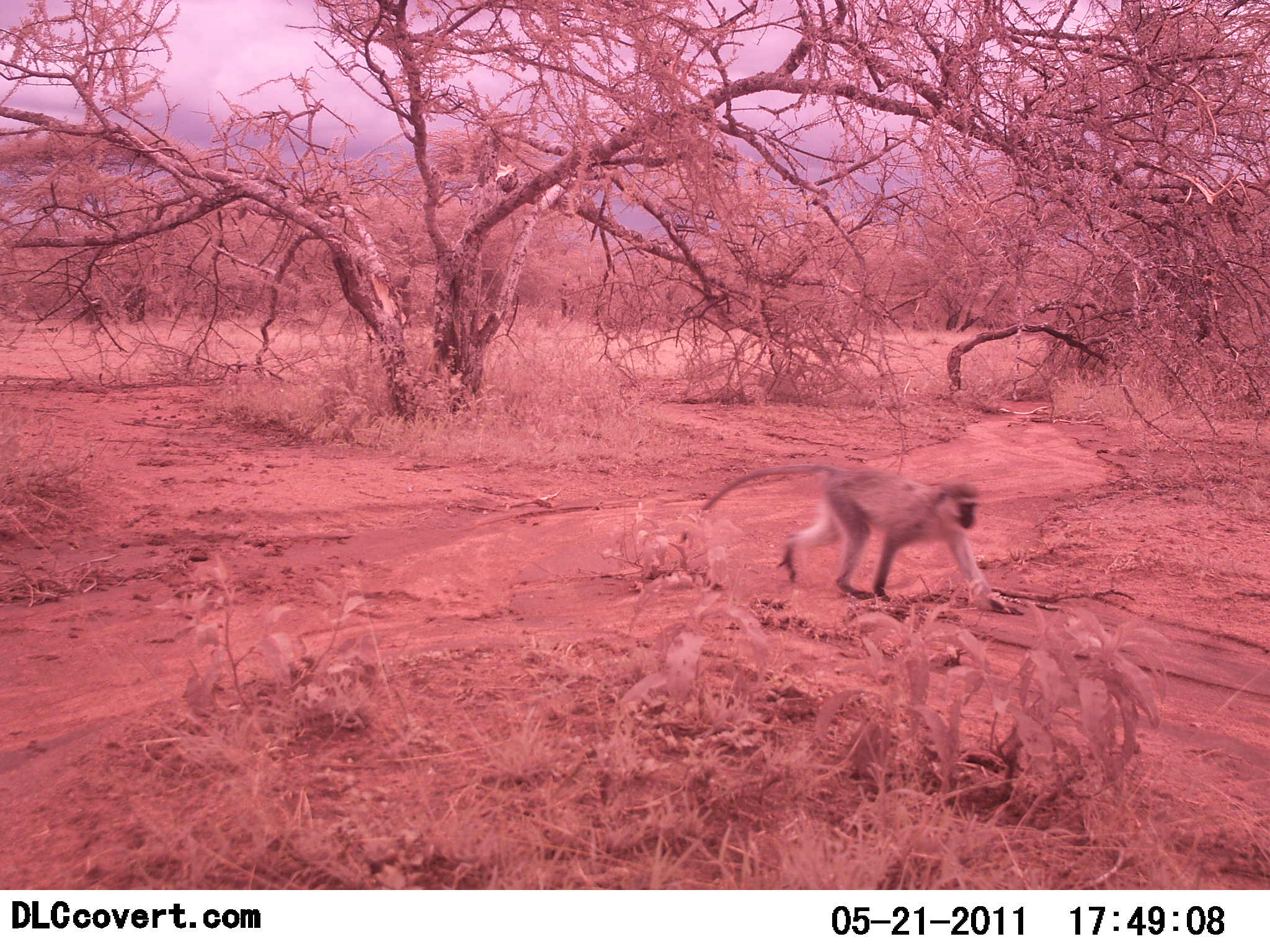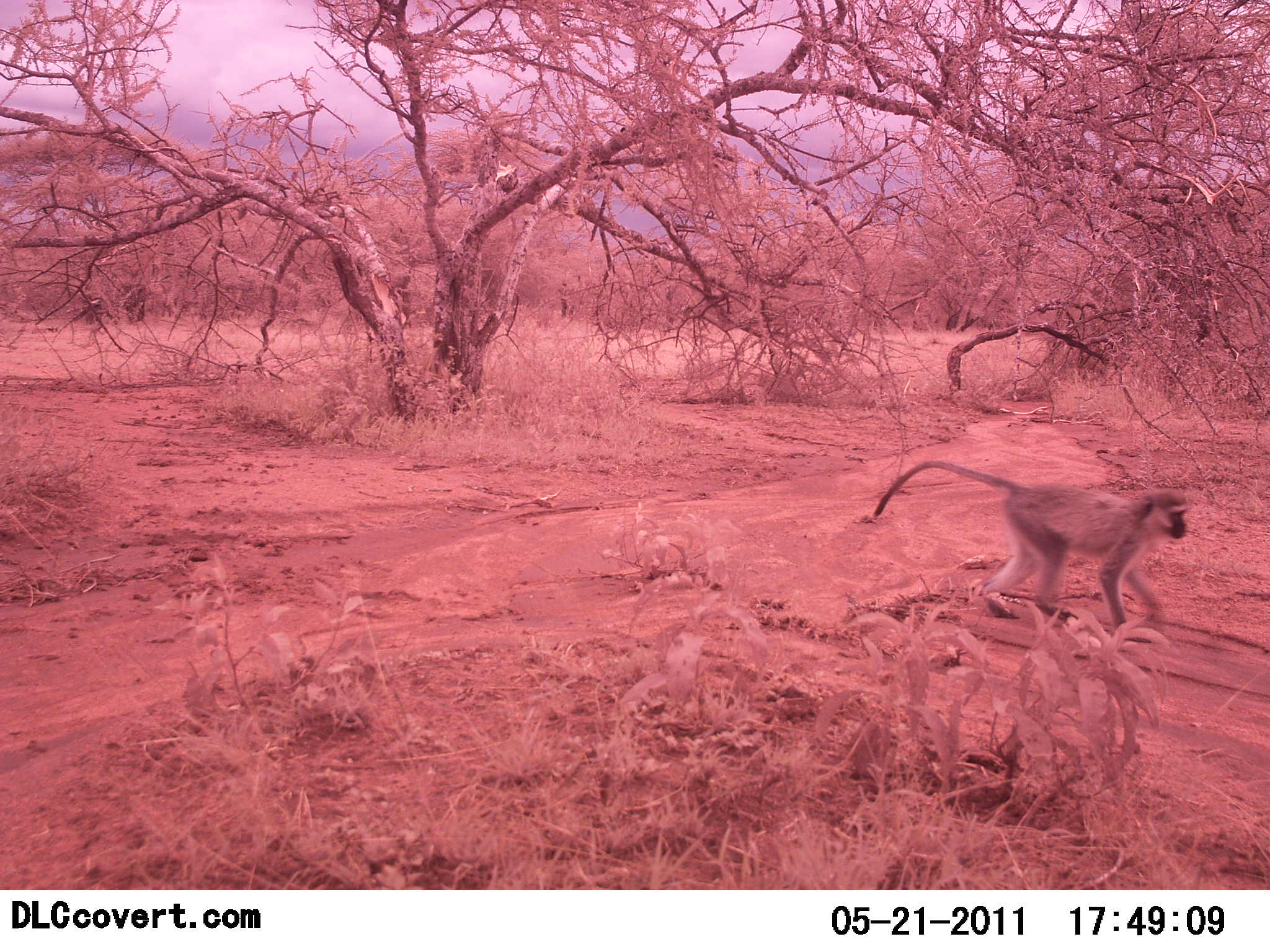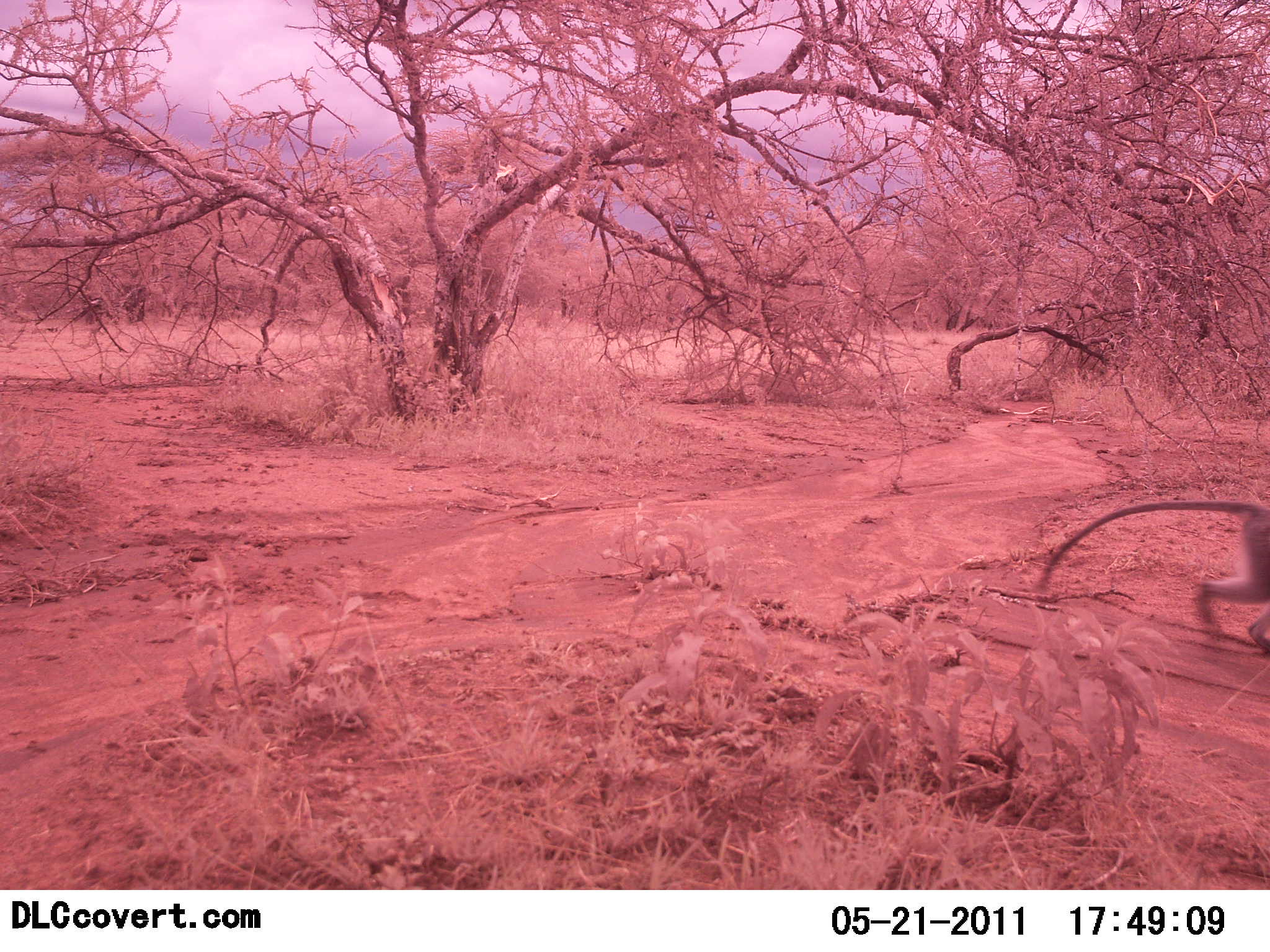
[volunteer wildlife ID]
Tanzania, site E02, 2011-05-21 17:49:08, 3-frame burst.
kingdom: Animalia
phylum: Chordata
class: Mammalia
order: Primates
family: Cercopithecidae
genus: Chlorocebus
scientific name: Chlorocebus pygerythrus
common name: vervet monkey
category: monkeyvervet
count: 1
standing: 0%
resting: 0%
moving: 100%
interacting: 0%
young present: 0%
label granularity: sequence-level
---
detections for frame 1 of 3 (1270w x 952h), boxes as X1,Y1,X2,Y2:
animal: 697,460,1025,621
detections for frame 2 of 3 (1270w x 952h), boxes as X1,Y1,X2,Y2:
animal: 872,457,1194,635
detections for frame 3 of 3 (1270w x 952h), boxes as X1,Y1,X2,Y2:
animal: 1040,497,1270,655